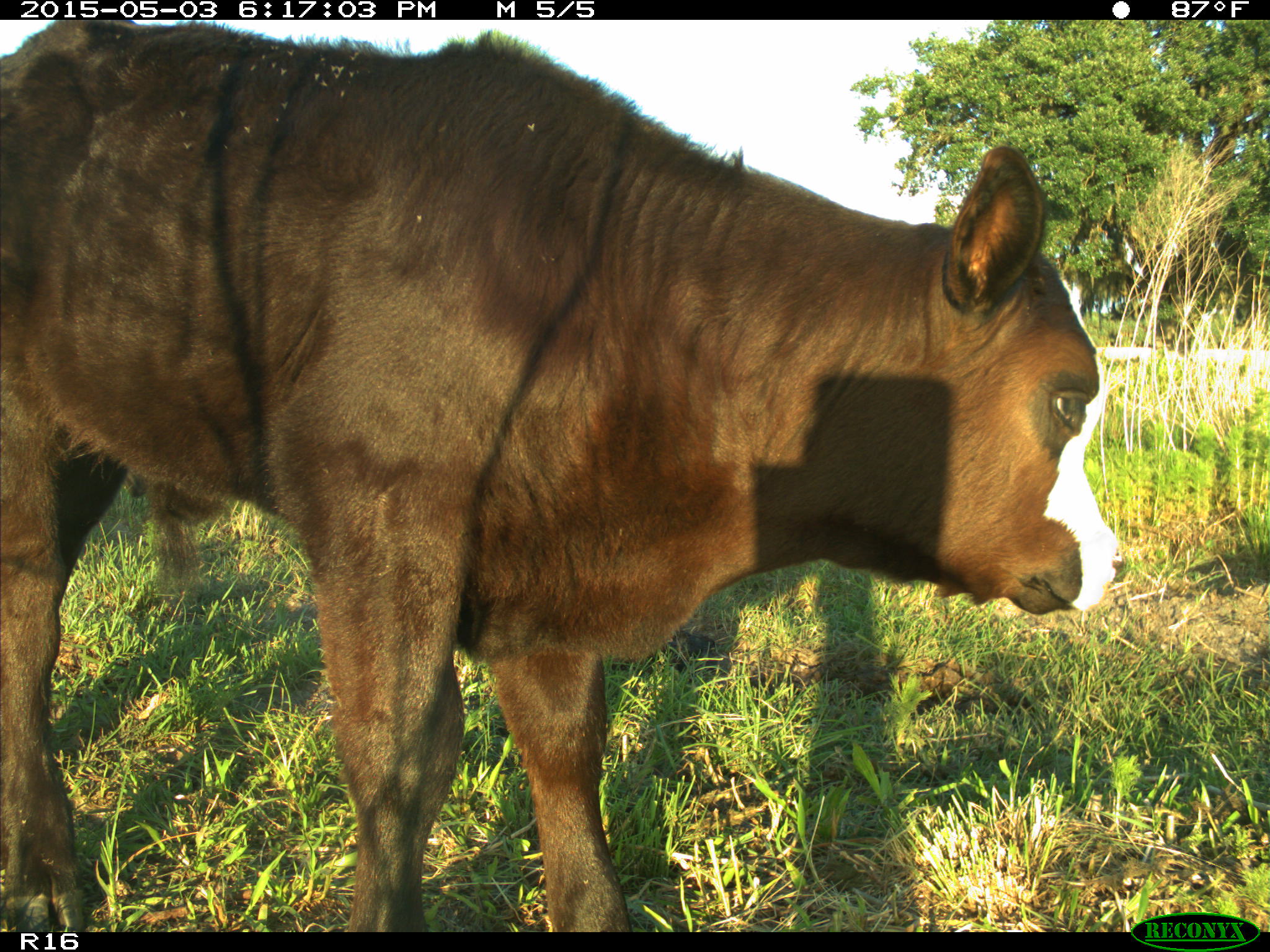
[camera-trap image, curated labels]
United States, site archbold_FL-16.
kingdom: Animalia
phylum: Chordata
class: Mammalia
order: Artiodactyla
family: Bovidae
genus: Bos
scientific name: Bos taurus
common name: domestic cow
Bos taurus (domestic cow).